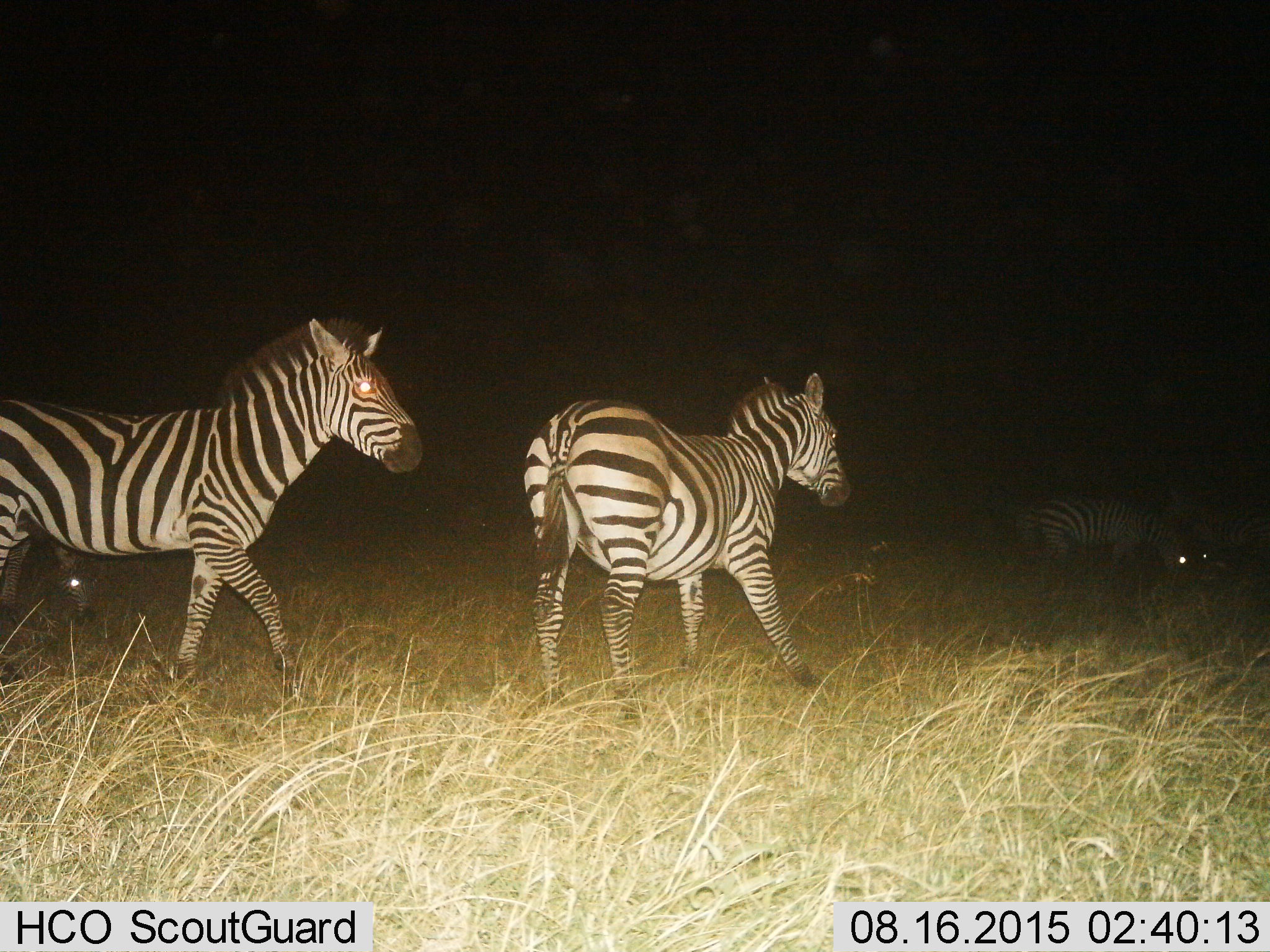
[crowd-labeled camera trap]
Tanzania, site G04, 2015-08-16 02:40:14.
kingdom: Animalia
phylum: Chordata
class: Mammalia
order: Perissodactyla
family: Equidae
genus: Equus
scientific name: Equus quagga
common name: plains zebra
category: zebra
Zebra (plains zebra) (Equus quagga), count 5. Behavior (volunteer vote fractions): standing 55%, resting 0%, moving 70%, interacting 0%. Young present (vote fraction): 35%. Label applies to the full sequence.